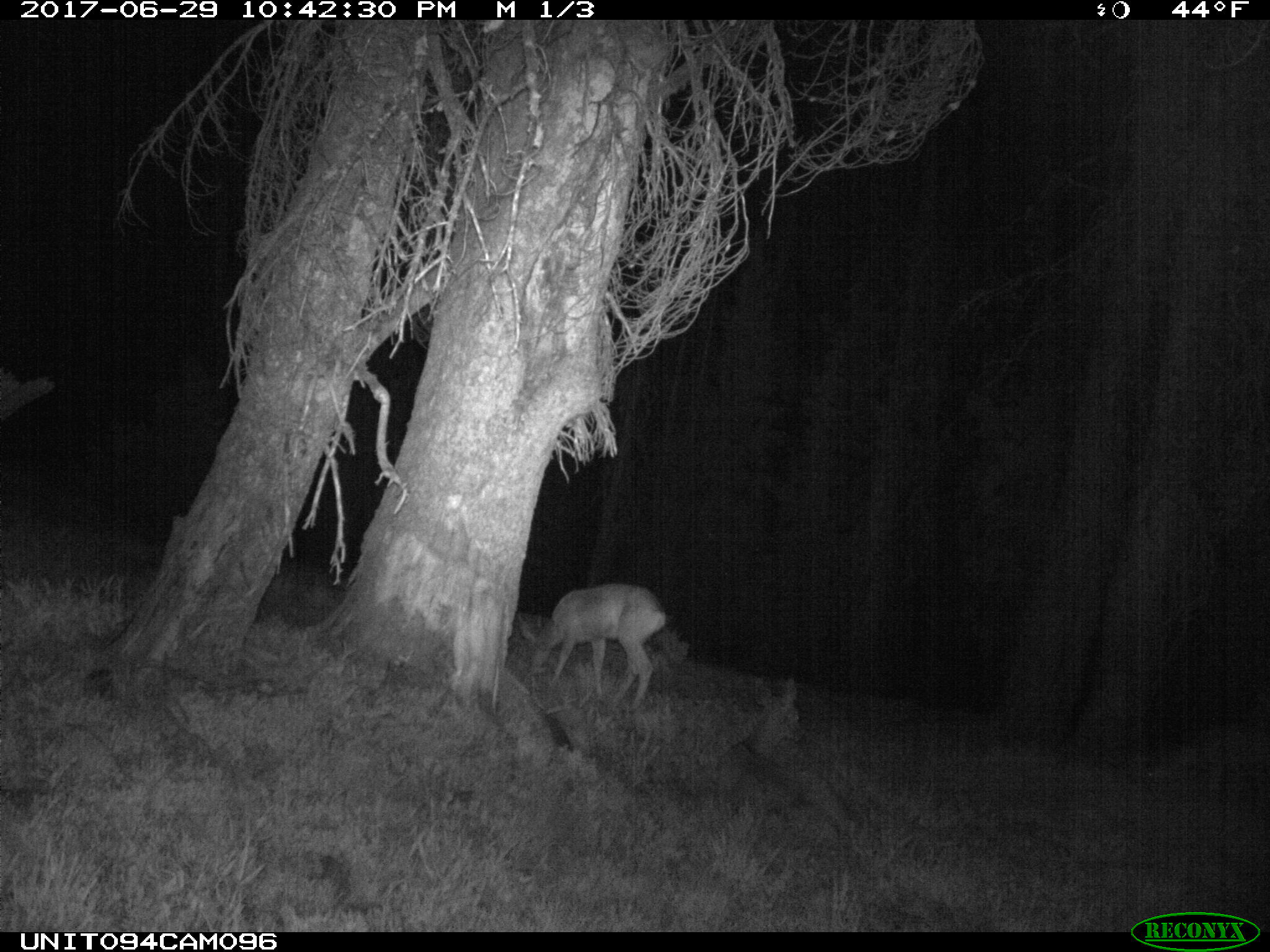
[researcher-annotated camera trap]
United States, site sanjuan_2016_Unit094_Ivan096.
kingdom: Animalia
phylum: Chordata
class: Mammalia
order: Artiodactyla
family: Cervidae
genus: Odocoileus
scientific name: Odocoileus hemionus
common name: mule deer